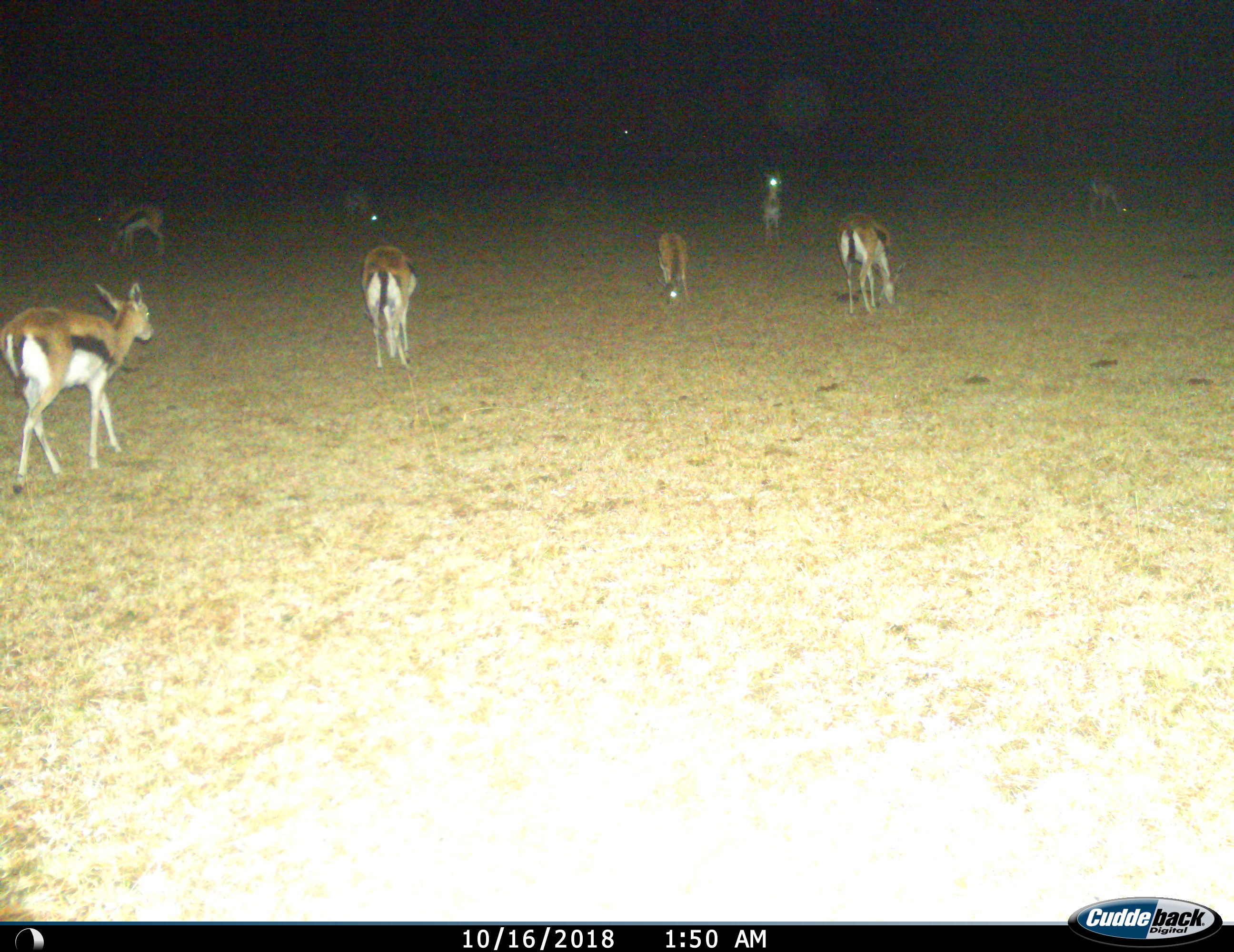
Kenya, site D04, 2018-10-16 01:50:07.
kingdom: Animalia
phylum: Chordata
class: Mammalia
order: Artiodactyla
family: Bovidae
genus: Eudorcas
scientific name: Eudorcas thomsonii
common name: thomson's gazelle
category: gazellethomsons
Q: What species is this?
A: Gazellethomsons (thomson's gazelle) (Eudorcas thomsonii).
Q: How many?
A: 8.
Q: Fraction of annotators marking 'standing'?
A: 70%.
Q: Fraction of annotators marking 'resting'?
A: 0%.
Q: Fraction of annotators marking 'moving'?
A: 50%.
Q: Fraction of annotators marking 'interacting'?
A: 0%.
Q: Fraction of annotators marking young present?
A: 10%.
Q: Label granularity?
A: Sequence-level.